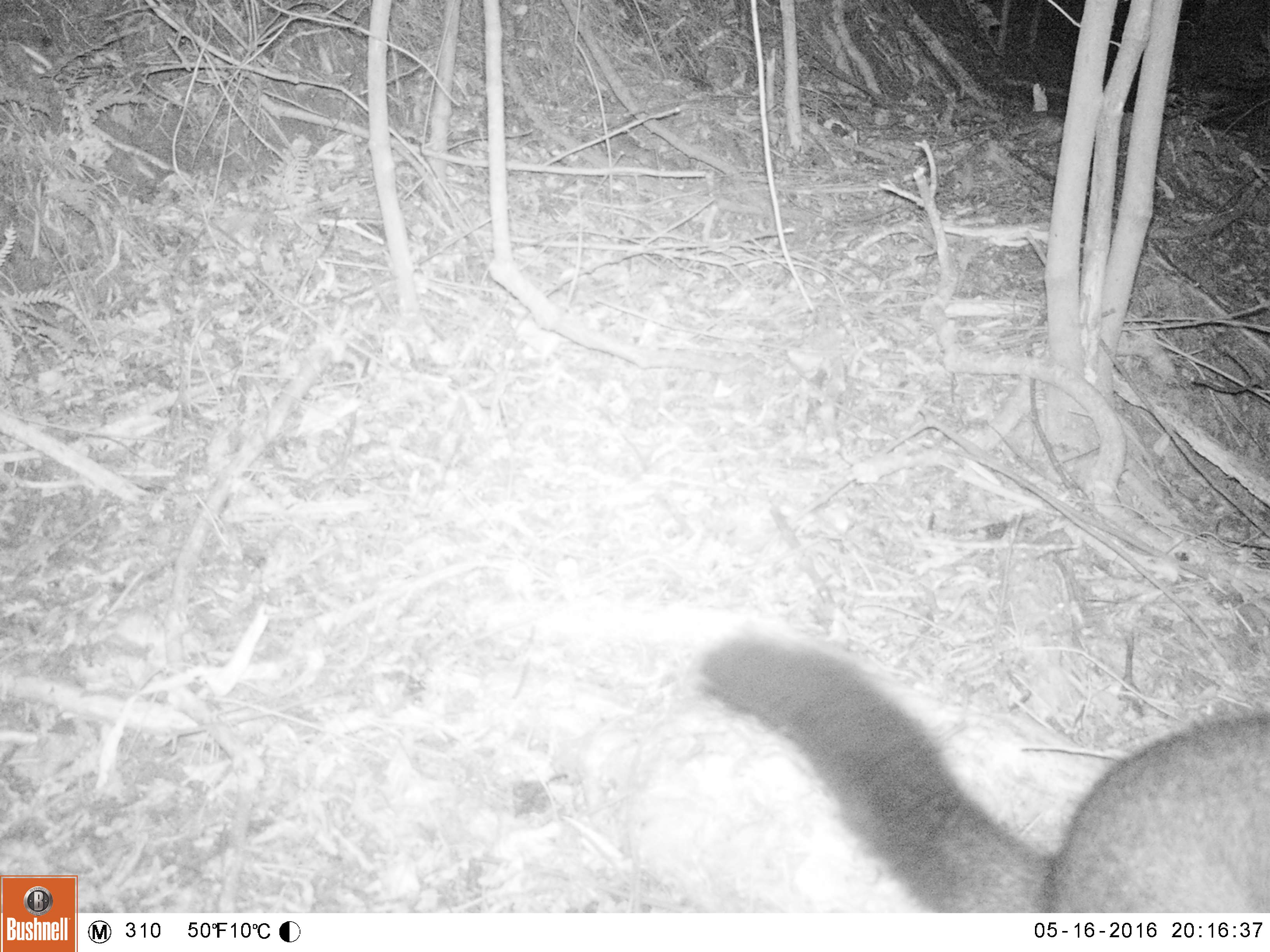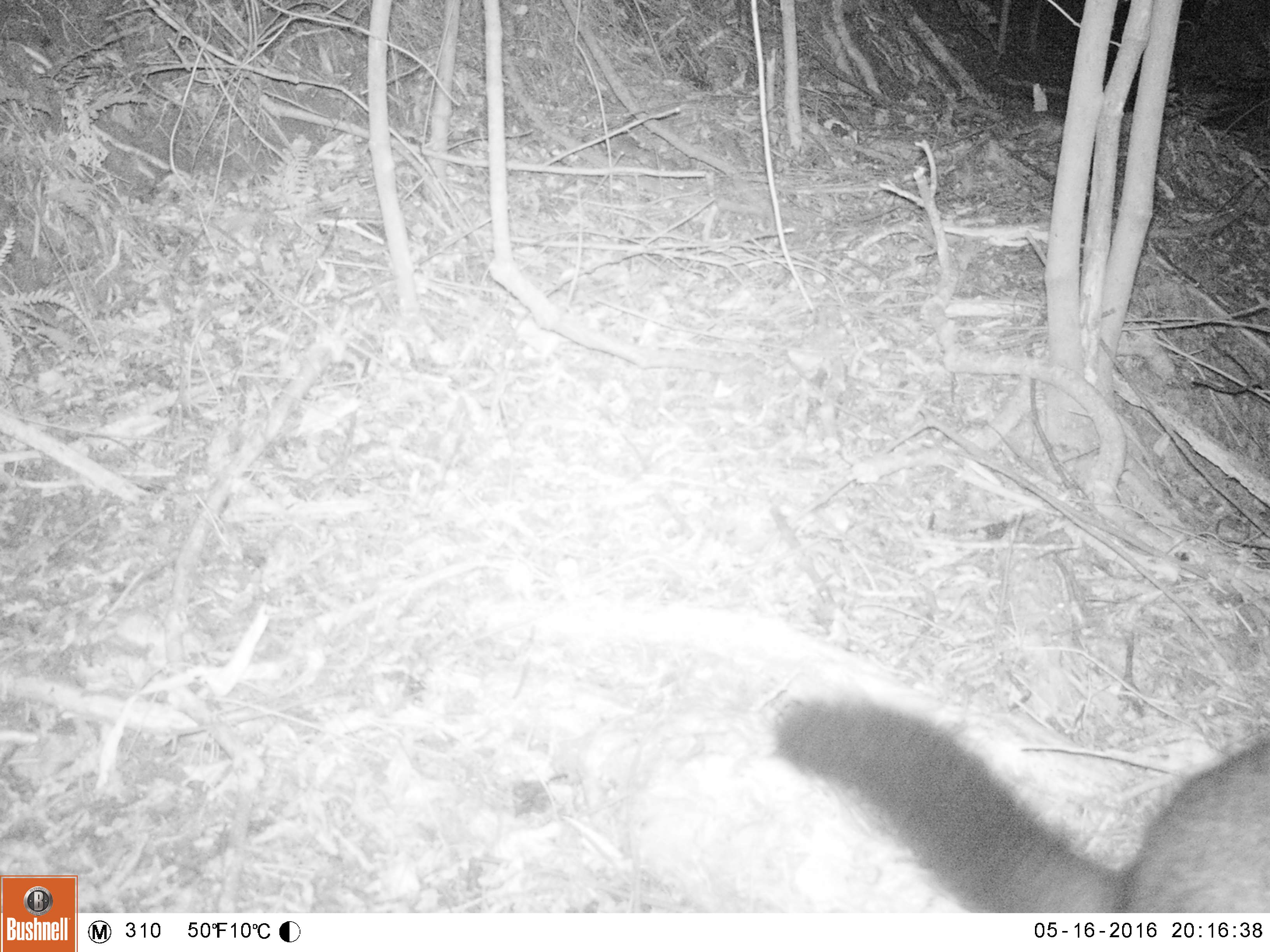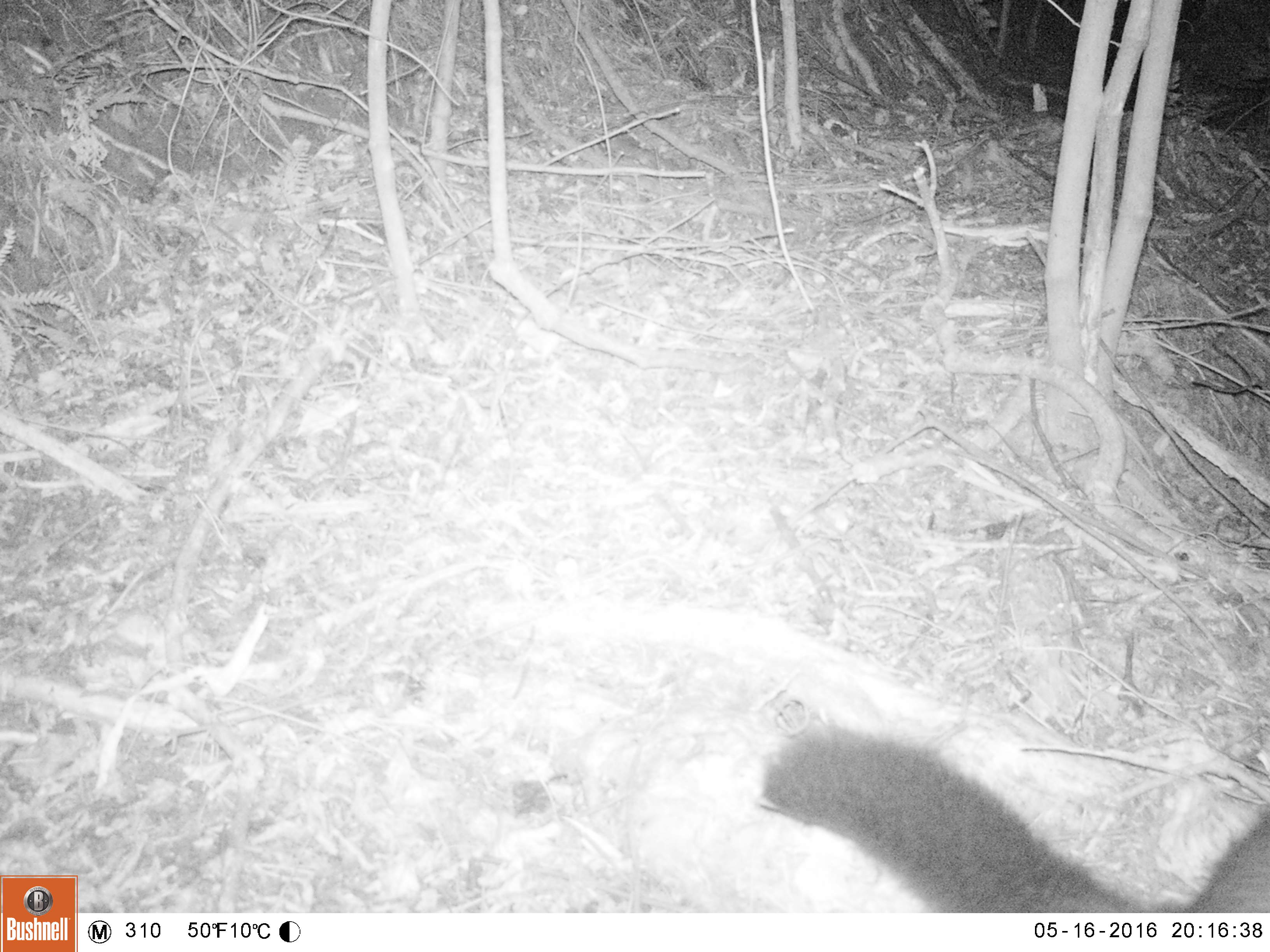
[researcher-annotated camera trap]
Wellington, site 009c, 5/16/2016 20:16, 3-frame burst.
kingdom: Animalia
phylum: Chordata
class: Mammalia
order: Didelphimorphia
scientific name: Didelphimorphia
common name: possum